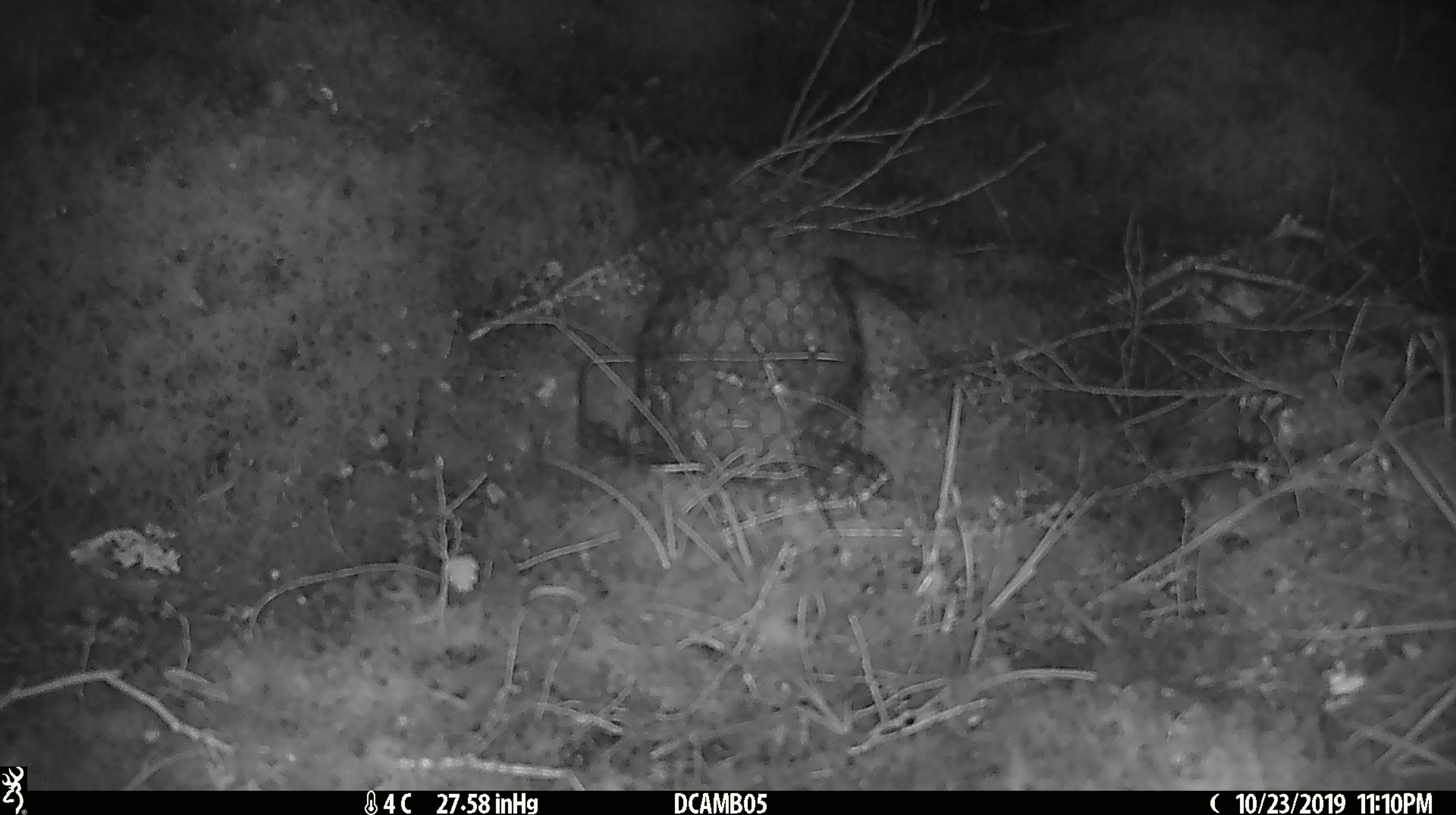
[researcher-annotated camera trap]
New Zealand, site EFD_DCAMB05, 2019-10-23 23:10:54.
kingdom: Animalia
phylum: Chordata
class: Mammalia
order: Rodentia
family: Muridae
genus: Mus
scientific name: Mus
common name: mouse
Mouse (Mus).